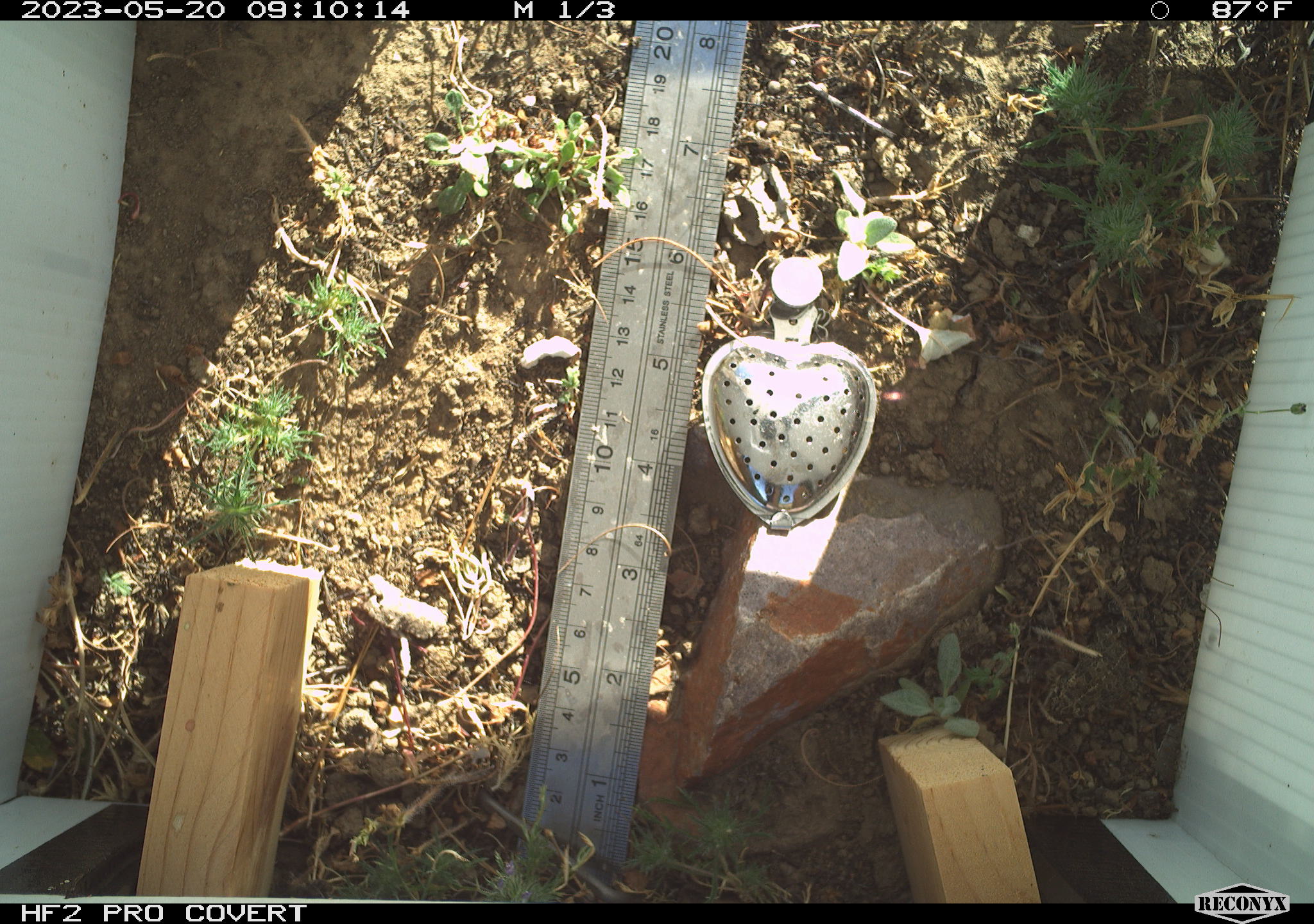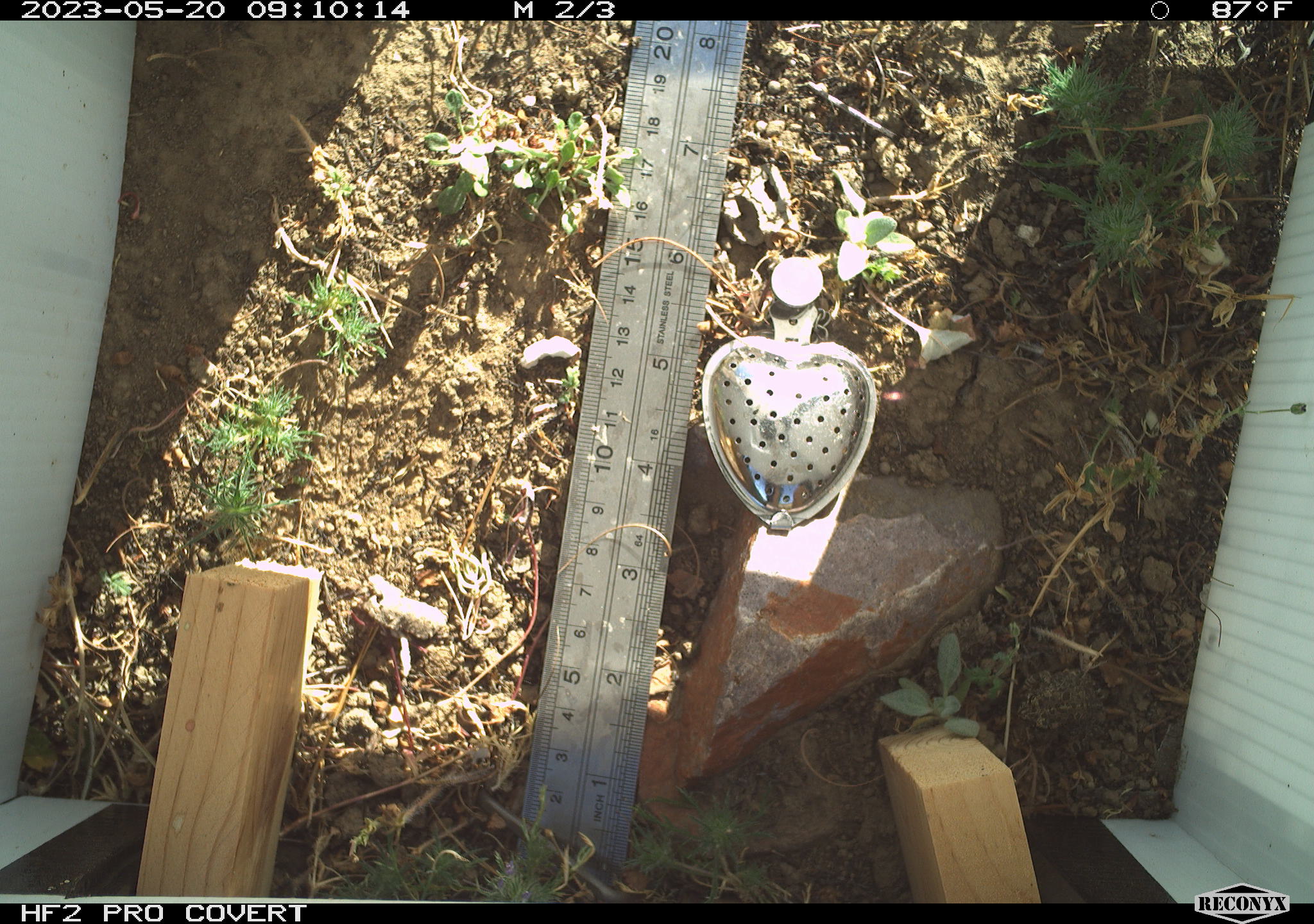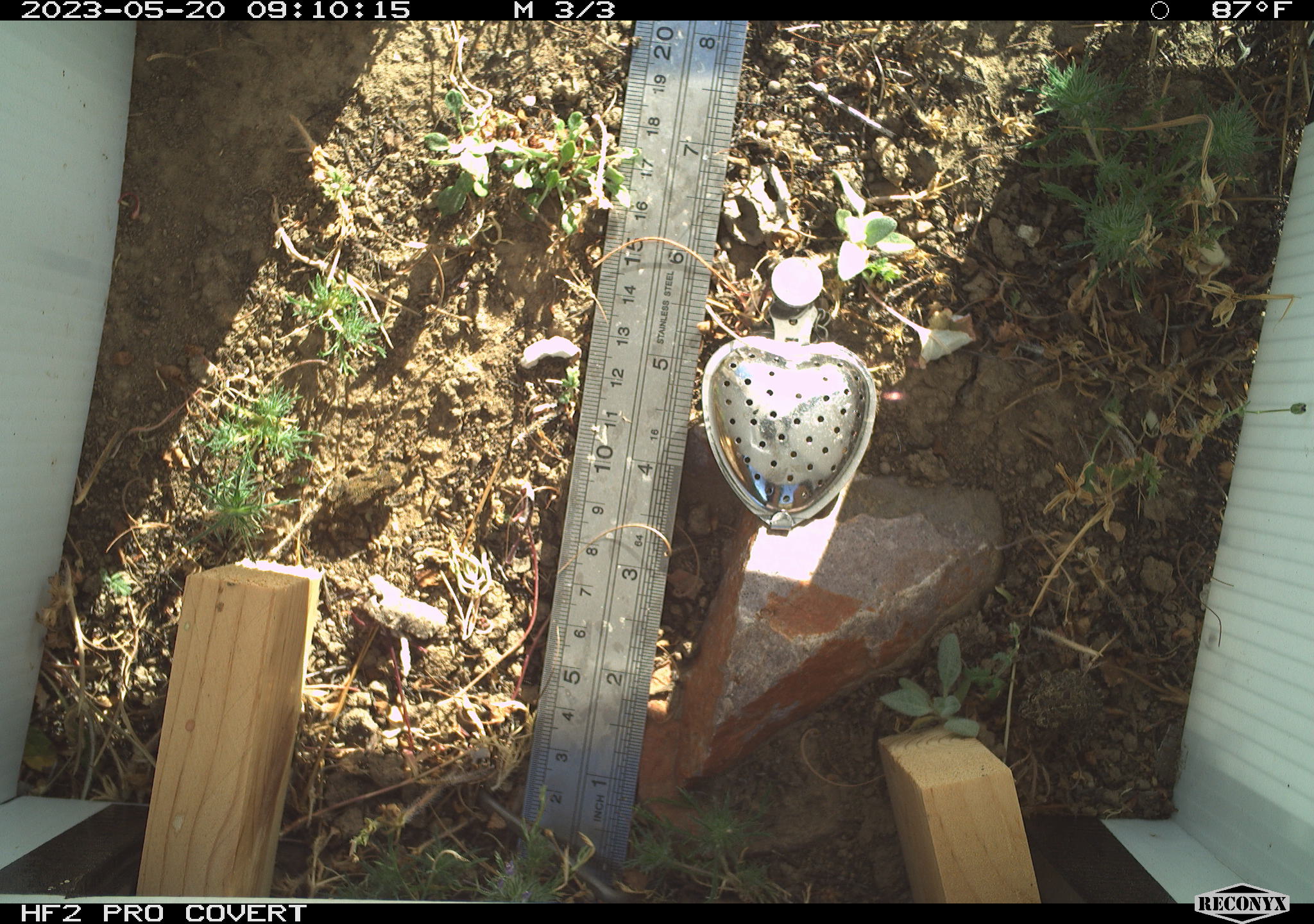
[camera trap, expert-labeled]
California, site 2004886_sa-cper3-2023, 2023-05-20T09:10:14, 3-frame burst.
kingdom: Animalia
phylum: Chordata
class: Amphibia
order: Anura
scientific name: Anura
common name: frogs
Frogs (Anura).